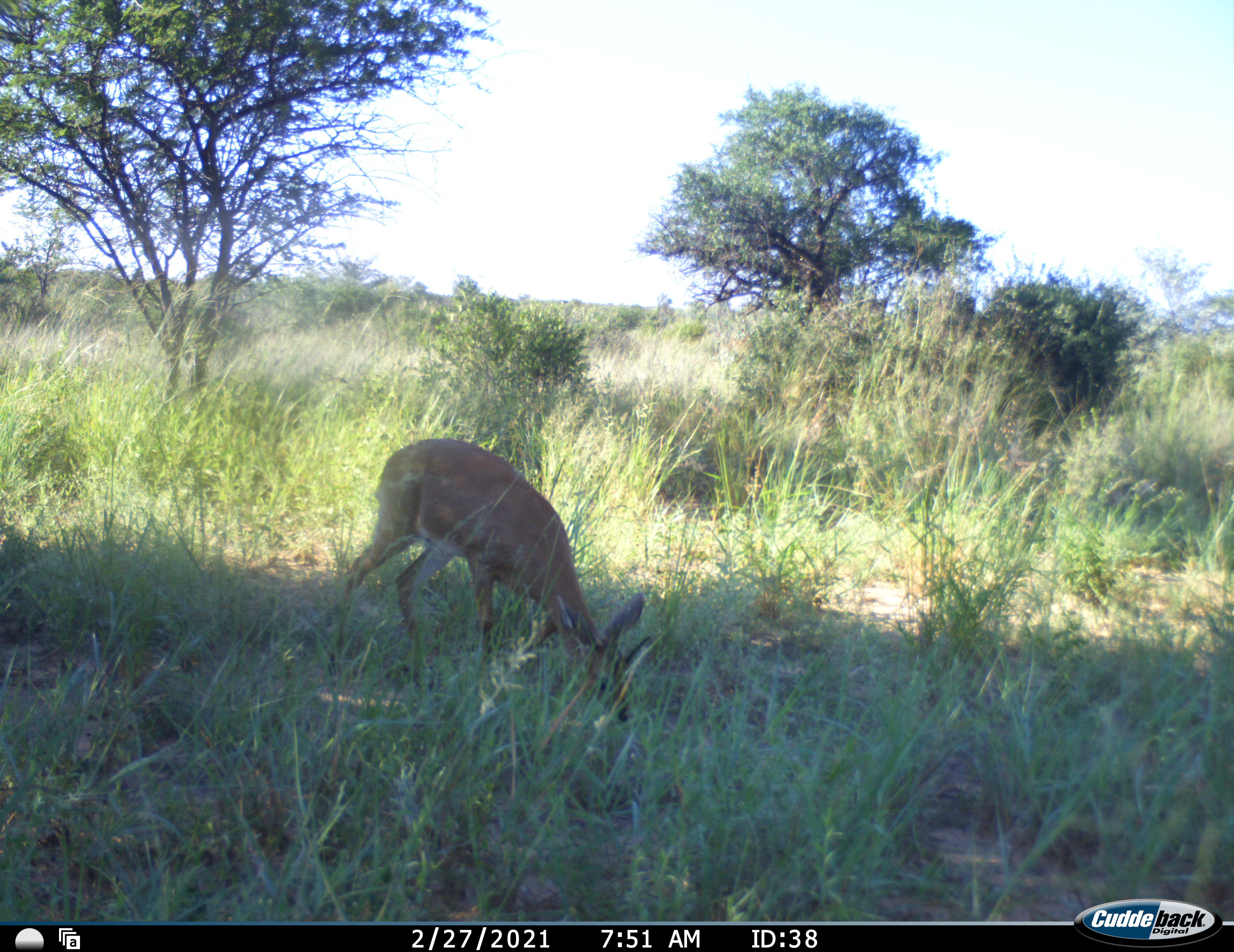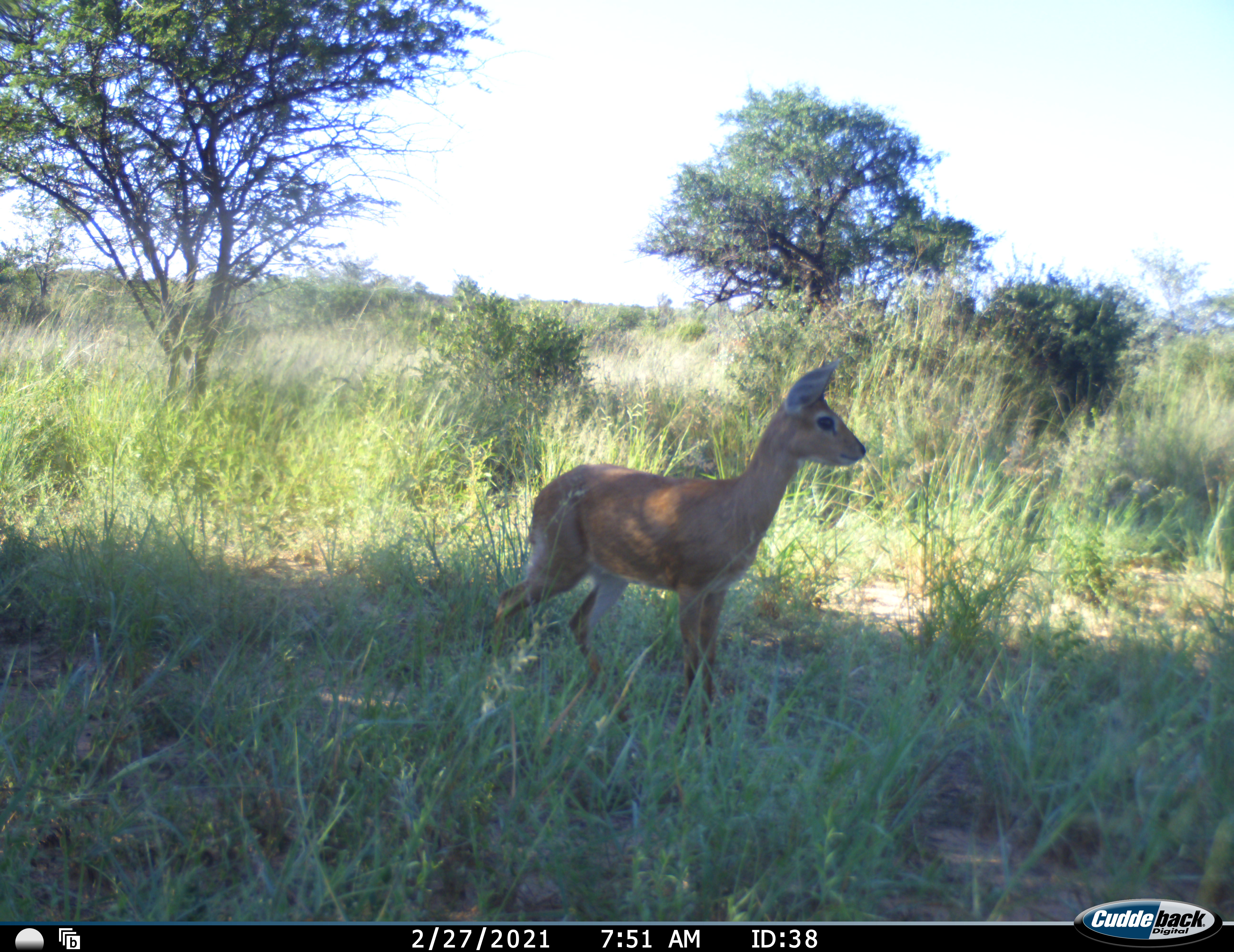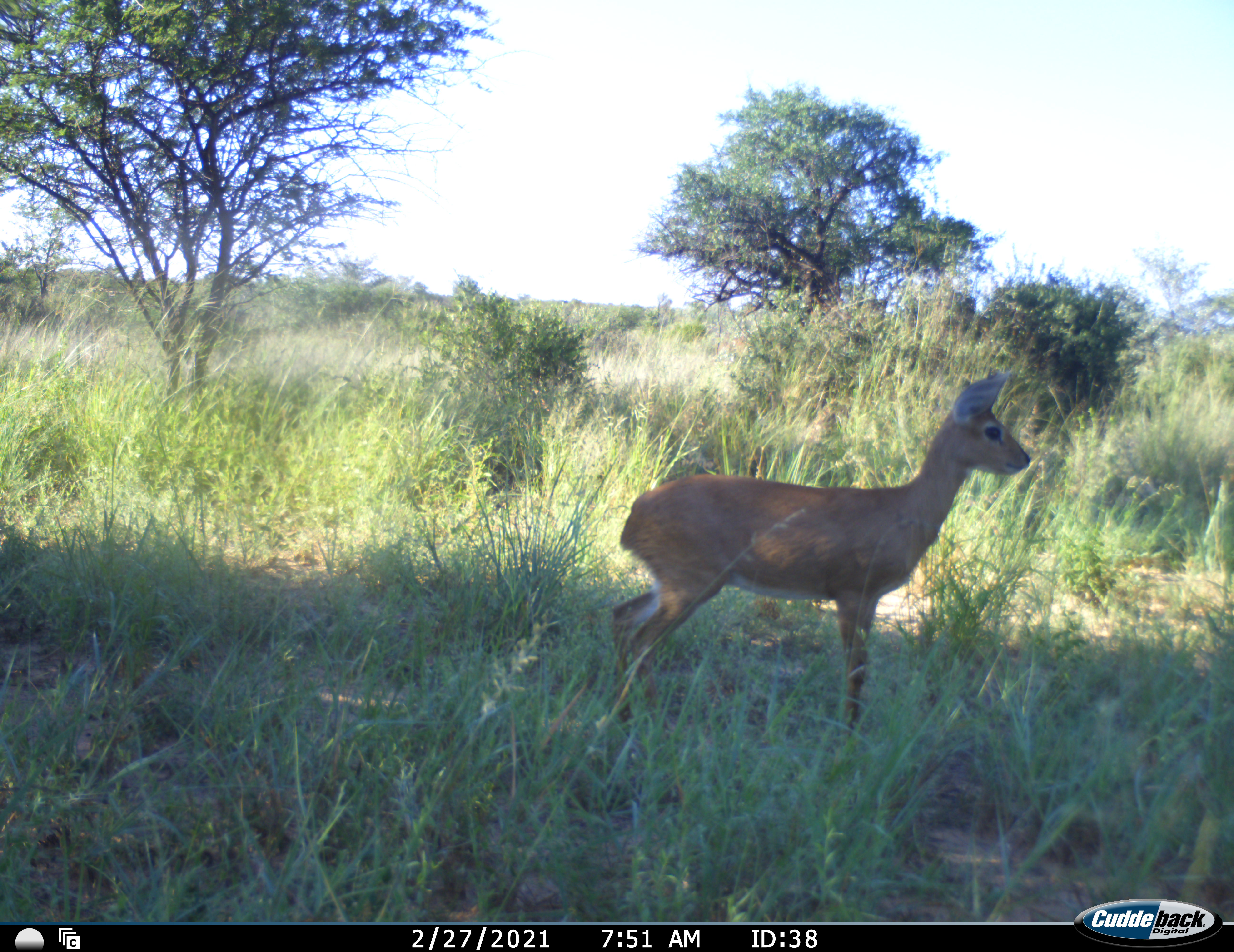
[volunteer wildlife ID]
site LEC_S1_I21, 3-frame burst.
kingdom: Animalia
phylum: Chordata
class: Mammalia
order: Artiodactyla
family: Bovidae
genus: Raphicerus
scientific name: Raphicerus campestris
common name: steenbok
Steenbok (Raphicerus campestris), count 1. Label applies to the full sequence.